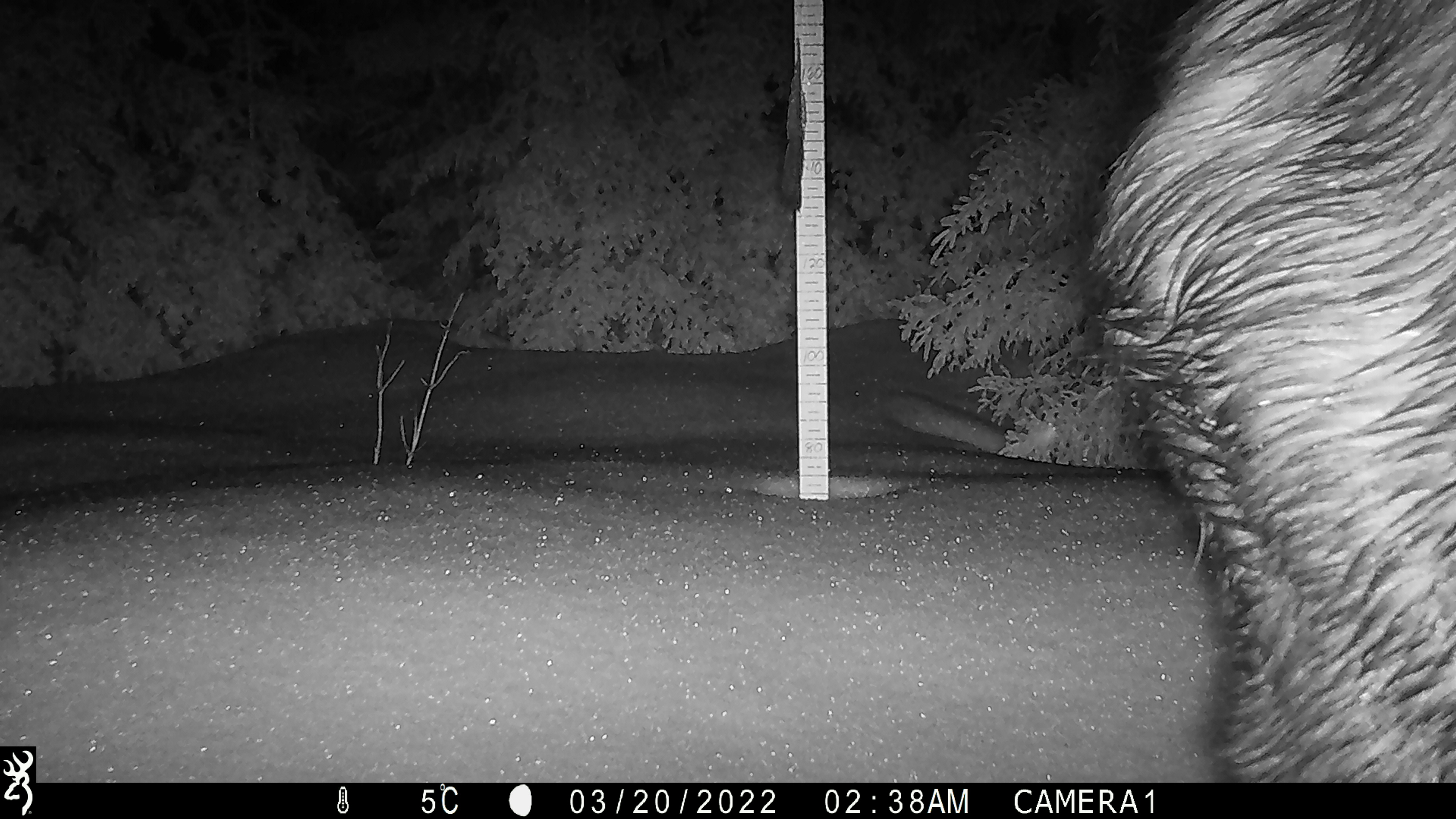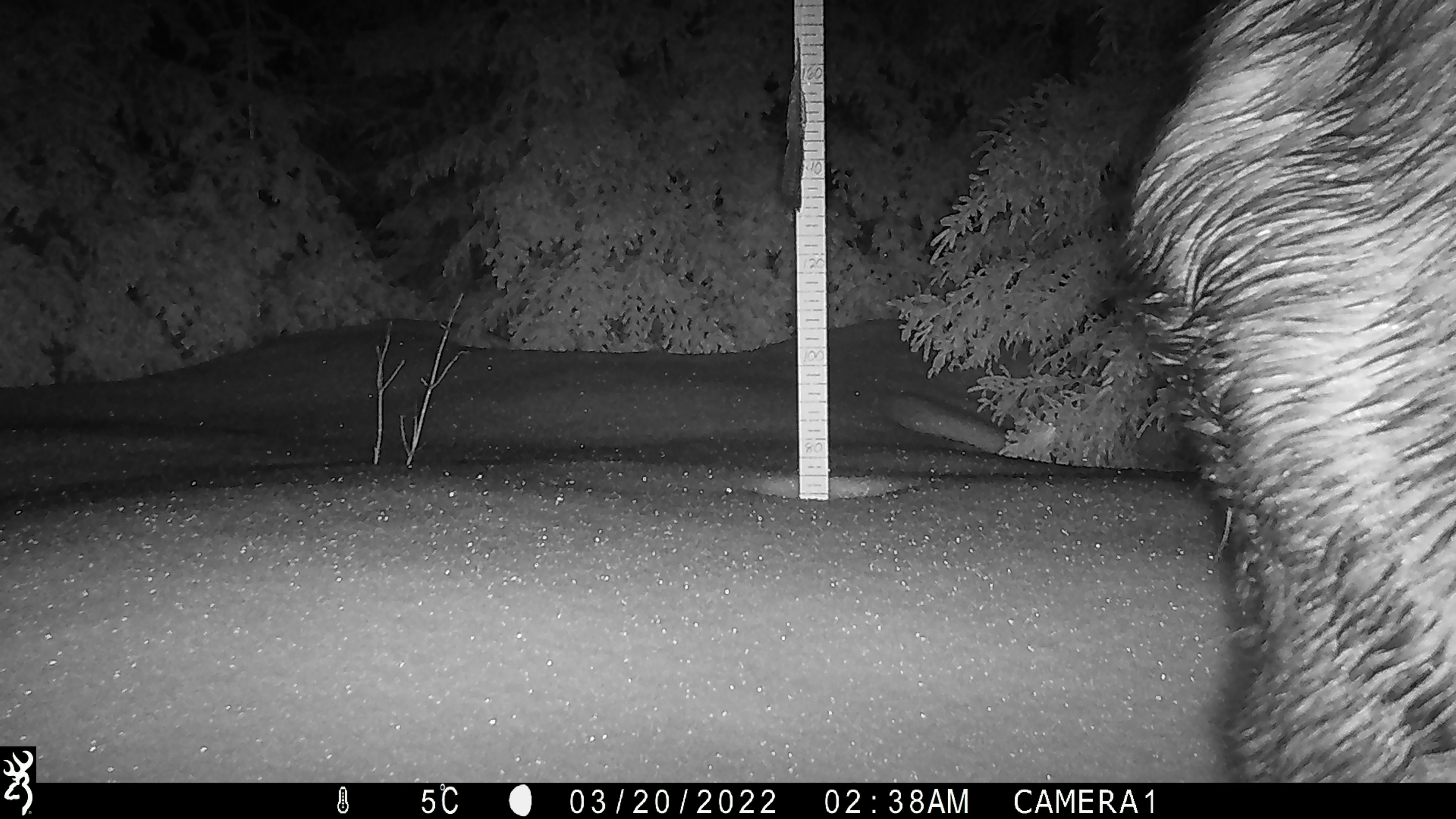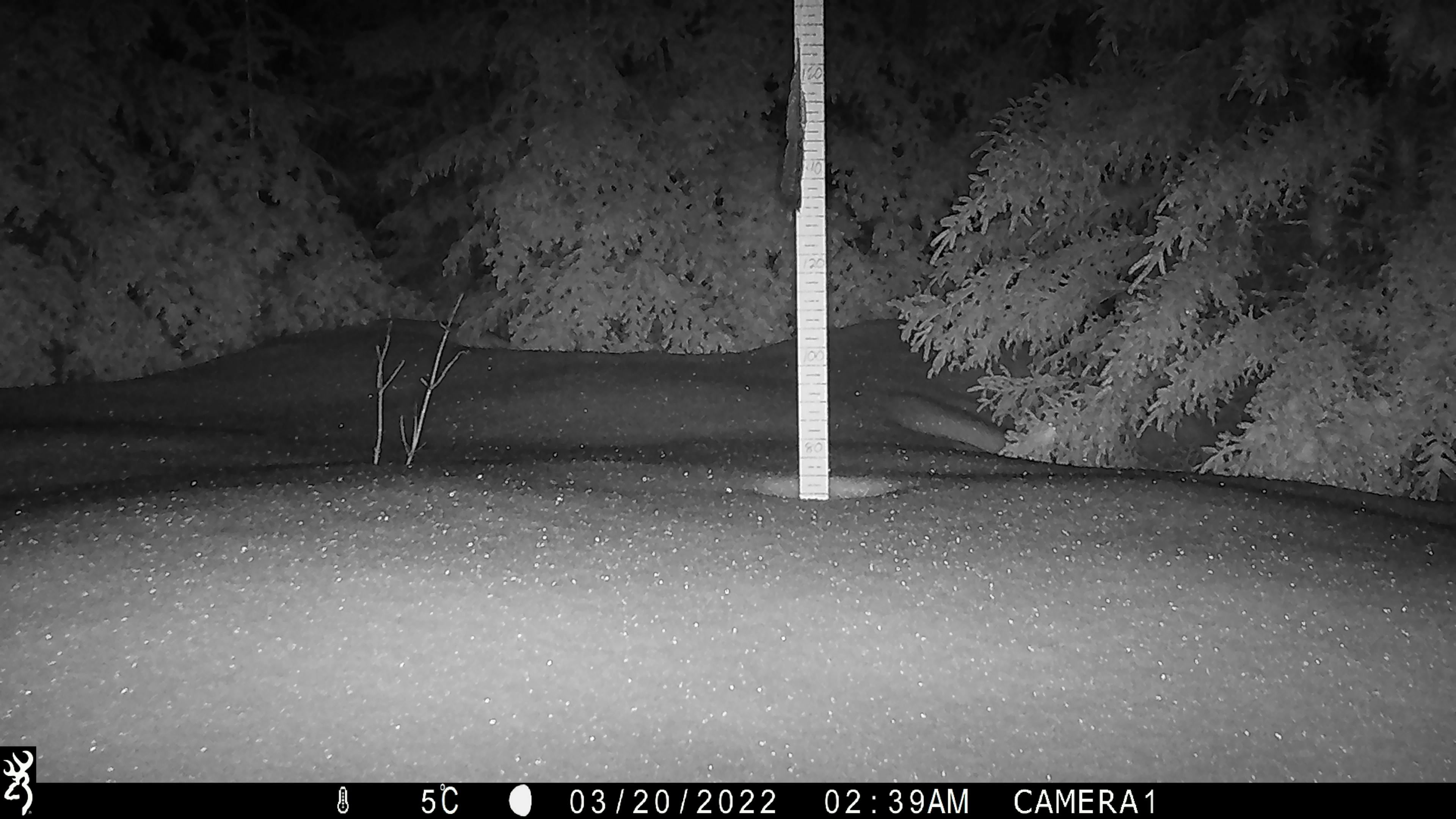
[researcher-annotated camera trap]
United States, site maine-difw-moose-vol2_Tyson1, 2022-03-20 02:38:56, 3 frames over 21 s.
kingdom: Animalia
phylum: Chordata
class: Mammalia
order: Artiodactyla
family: Cervidae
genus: Alces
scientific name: Alces alces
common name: moose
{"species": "moose (Alces alces)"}